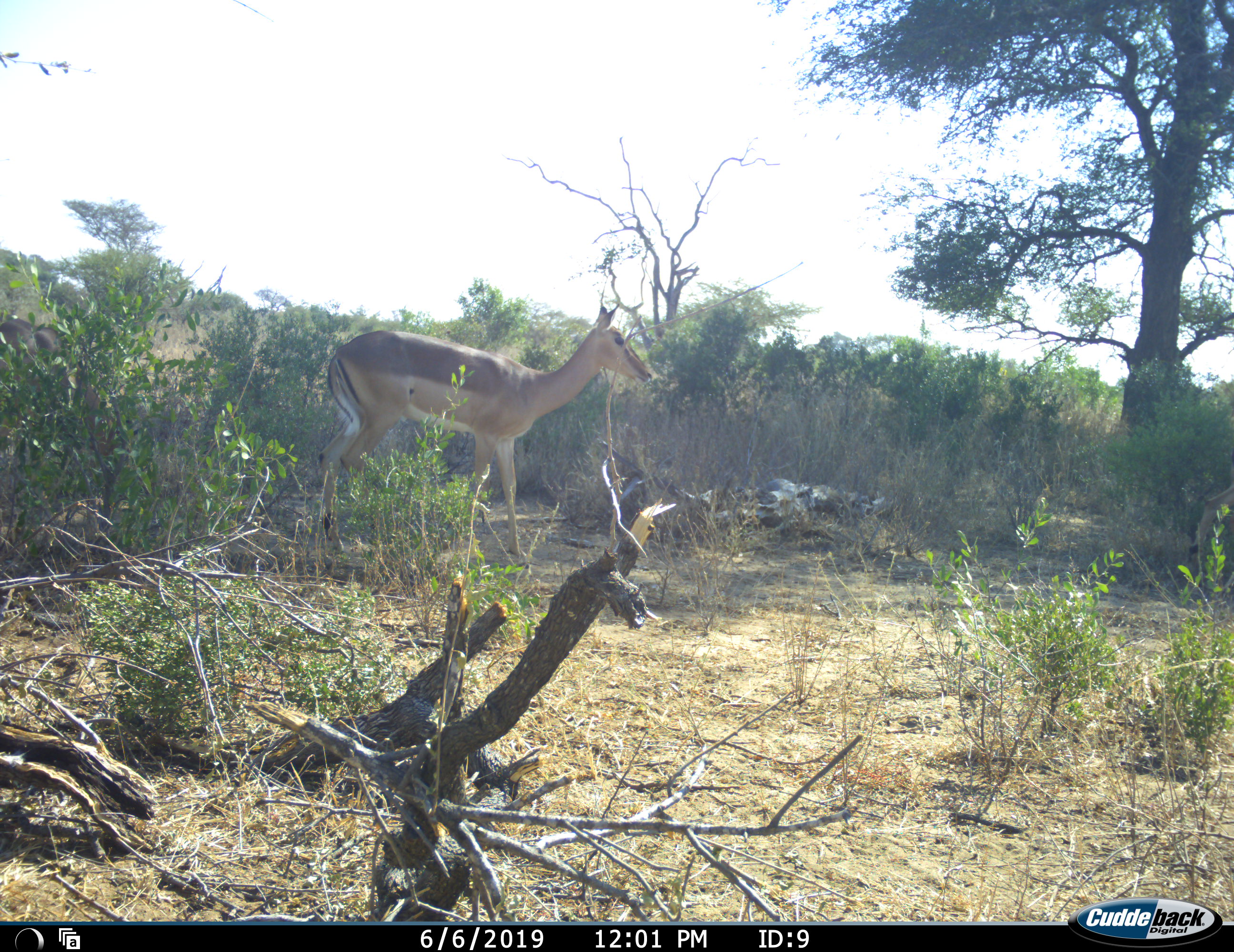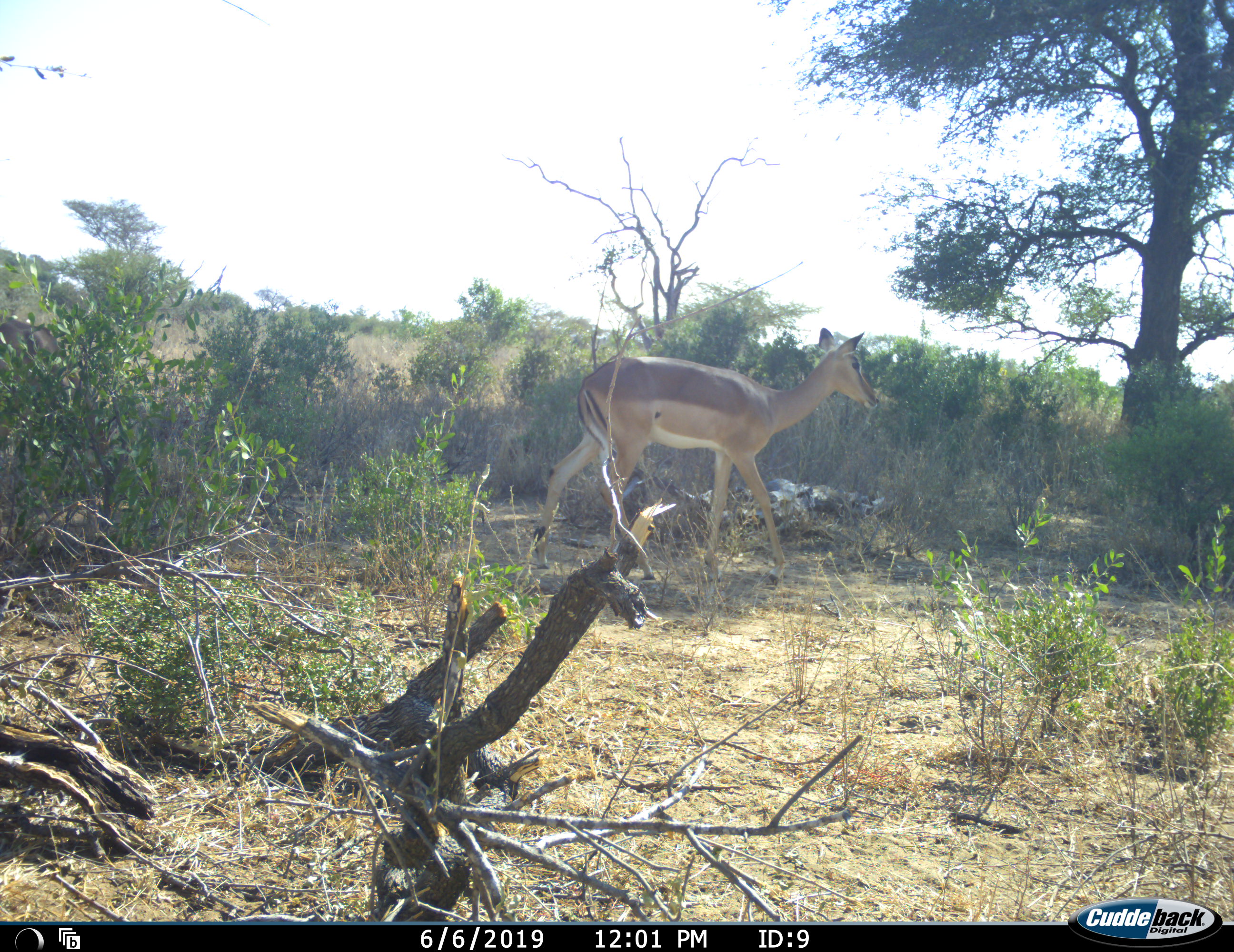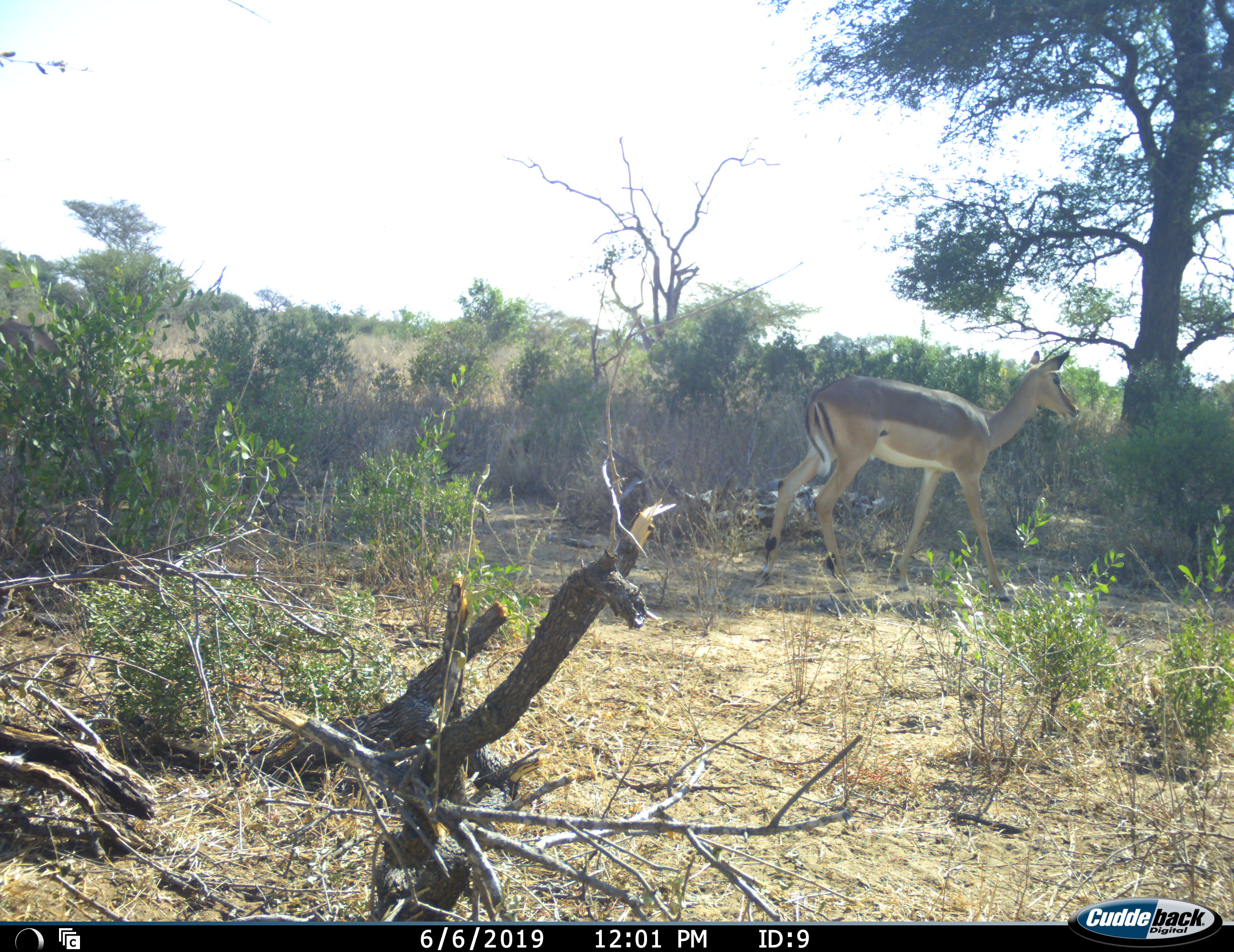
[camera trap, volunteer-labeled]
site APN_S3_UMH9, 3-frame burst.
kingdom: Animalia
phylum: Chordata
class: Mammalia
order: Artiodactyla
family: Bovidae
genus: Aepyceros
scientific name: Aepyceros melampus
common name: impala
Impala (Aepyceros melampus), count 1. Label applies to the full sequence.